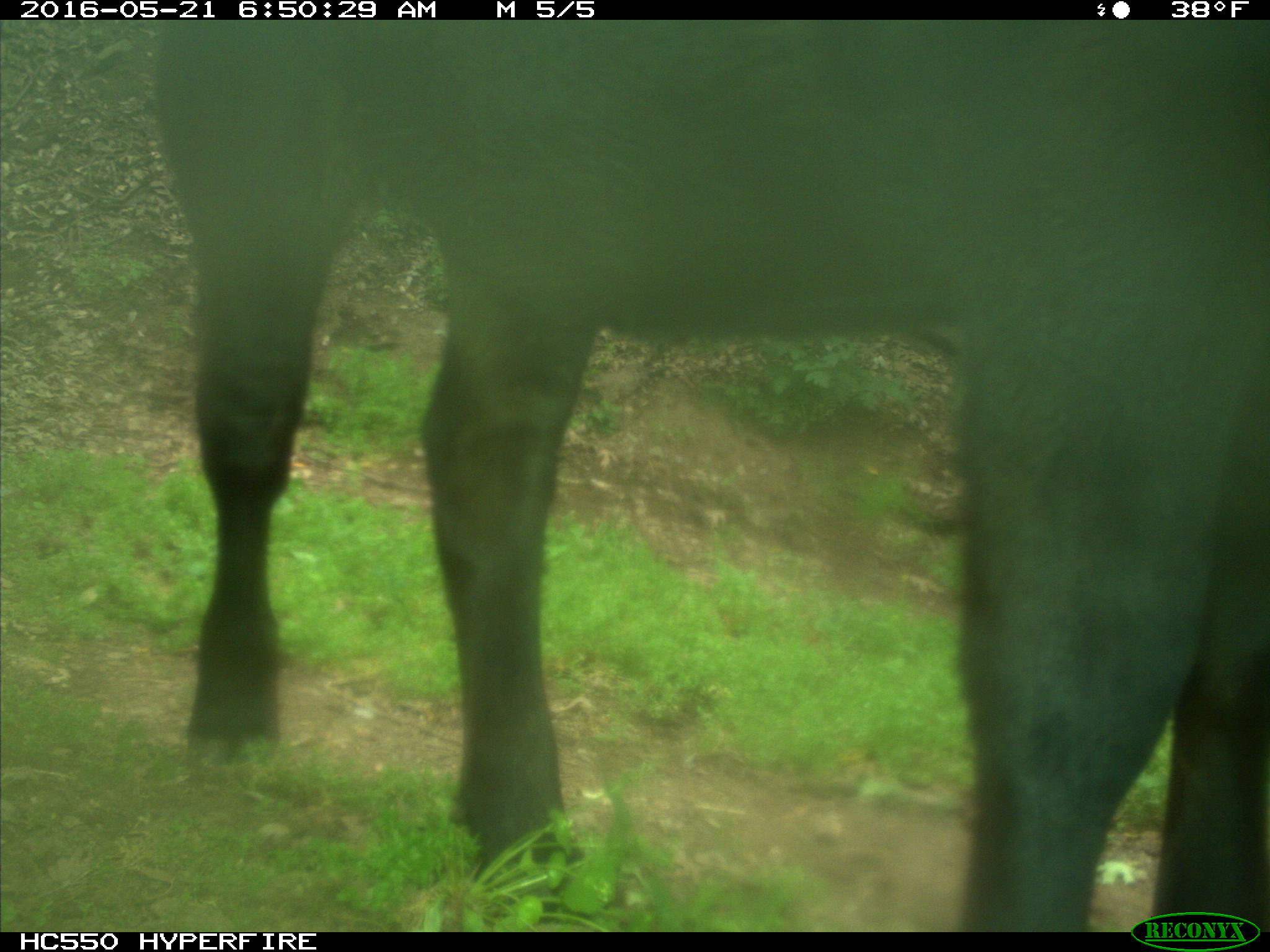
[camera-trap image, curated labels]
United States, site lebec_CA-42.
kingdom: Animalia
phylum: Chordata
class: Mammalia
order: Artiodactyla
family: Bovidae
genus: Bos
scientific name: Bos taurus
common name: domestic cow